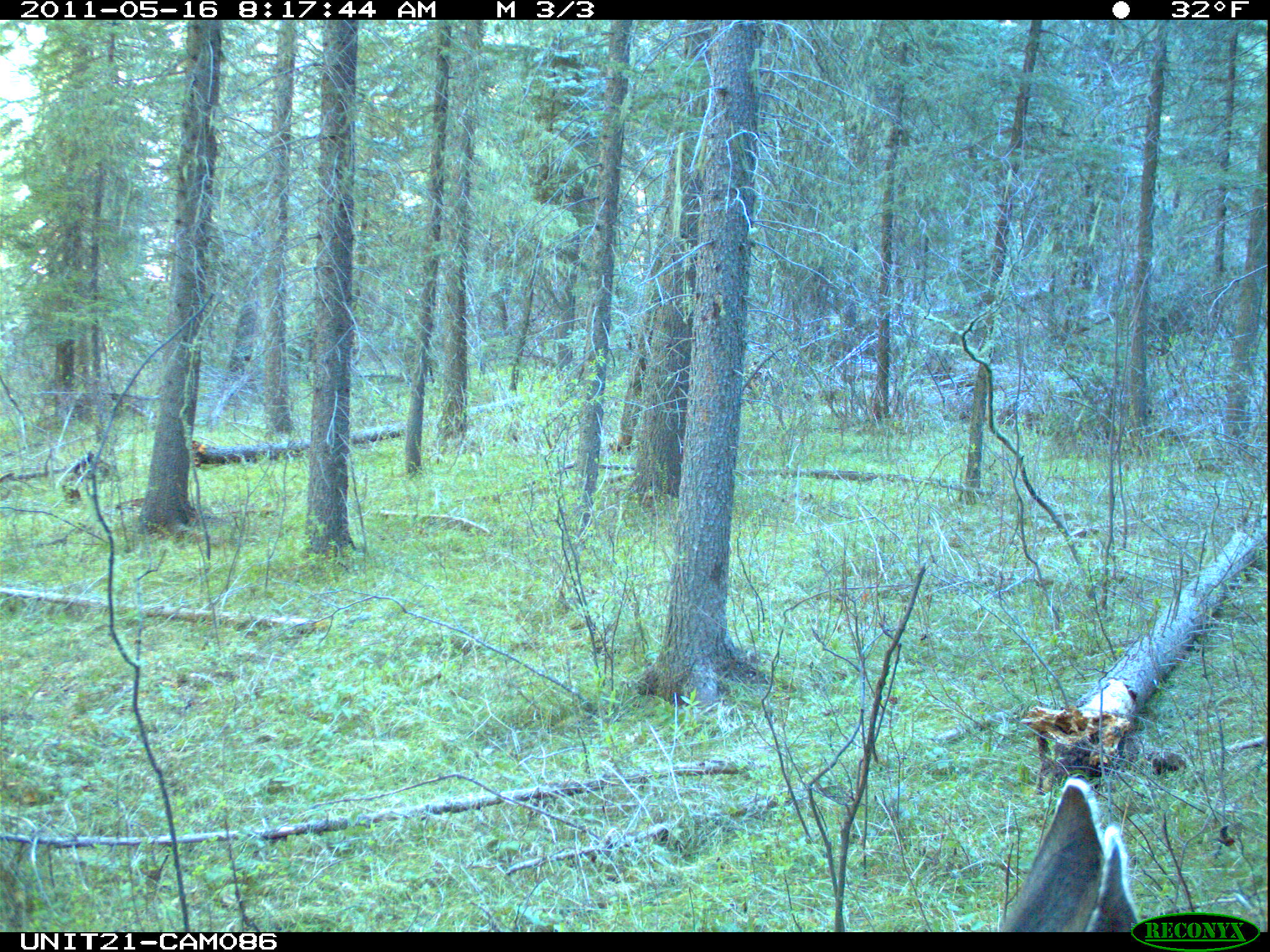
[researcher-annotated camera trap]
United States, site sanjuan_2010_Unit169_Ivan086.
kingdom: Animalia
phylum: Chordata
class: Mammalia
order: Artiodactyla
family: Cervidae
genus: Odocoileus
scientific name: Odocoileus hemionus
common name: mule deer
Odocoileus hemionus (mule deer).